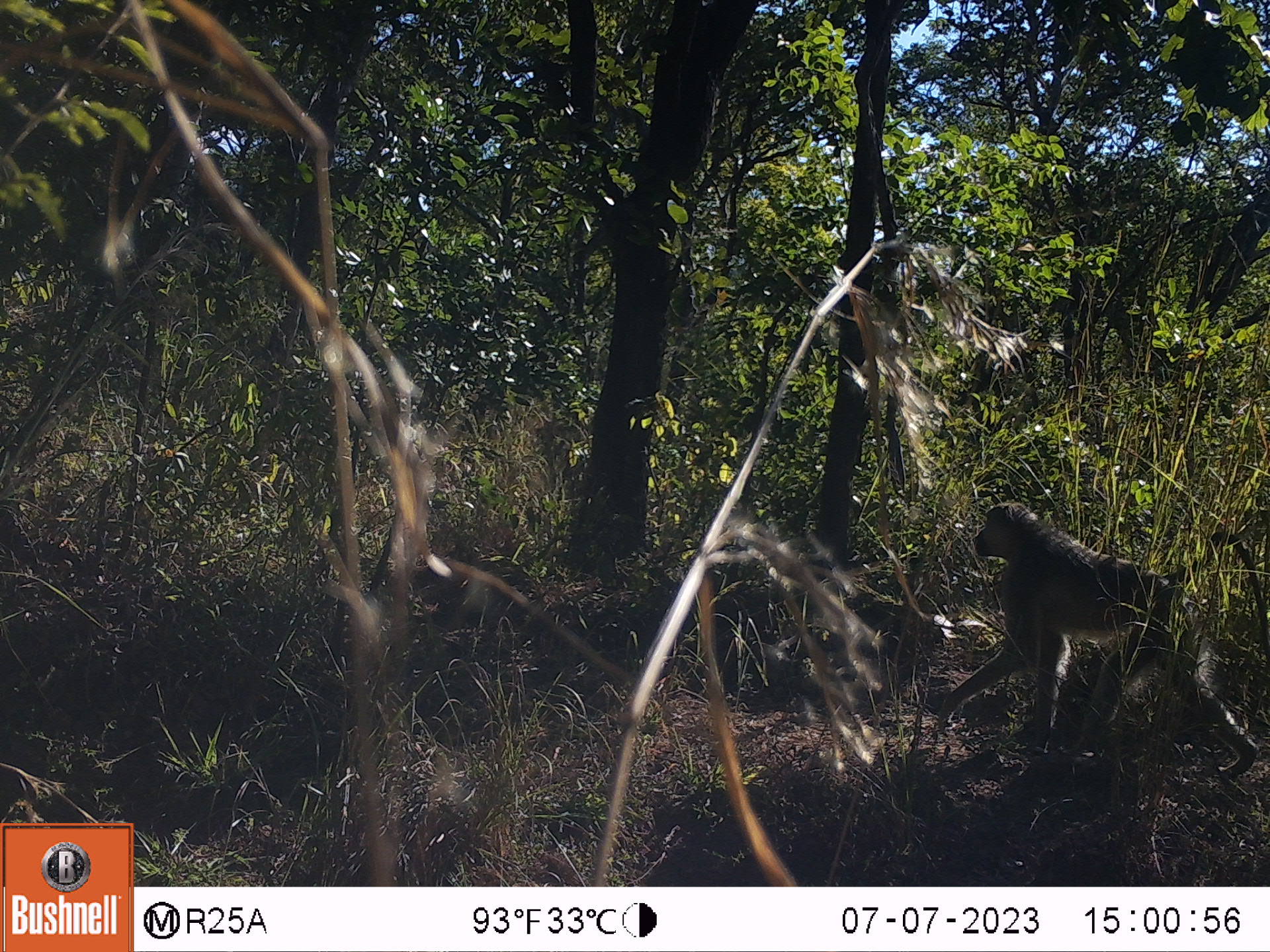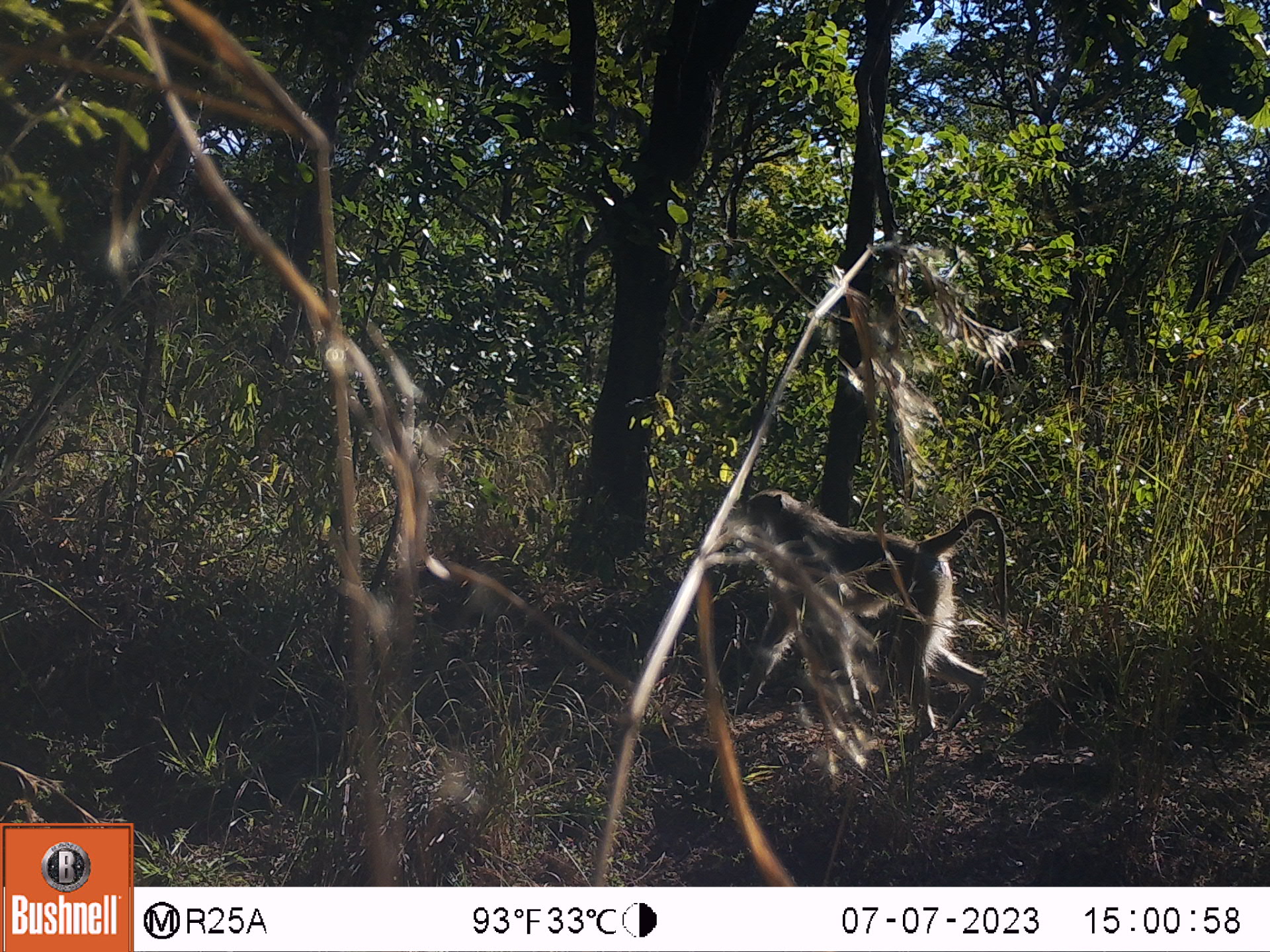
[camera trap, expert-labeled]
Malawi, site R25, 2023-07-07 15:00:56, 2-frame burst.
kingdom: Animalia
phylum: Chordata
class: Mammalia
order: Primates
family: Cercopithecidae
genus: Papio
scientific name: Papio cynocephalus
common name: yellow baboon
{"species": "yellow baboon (Papio cynocephalus)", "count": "1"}